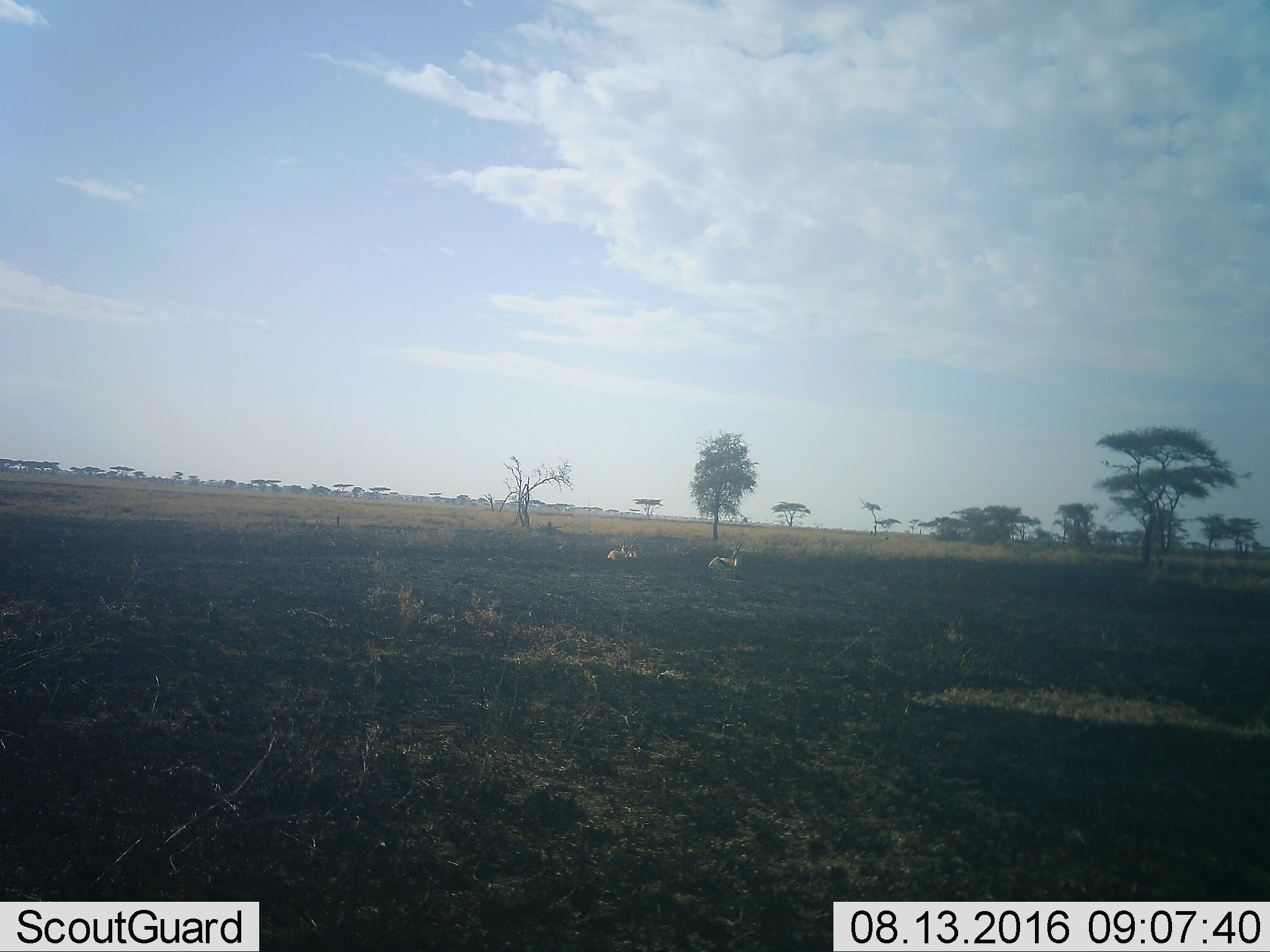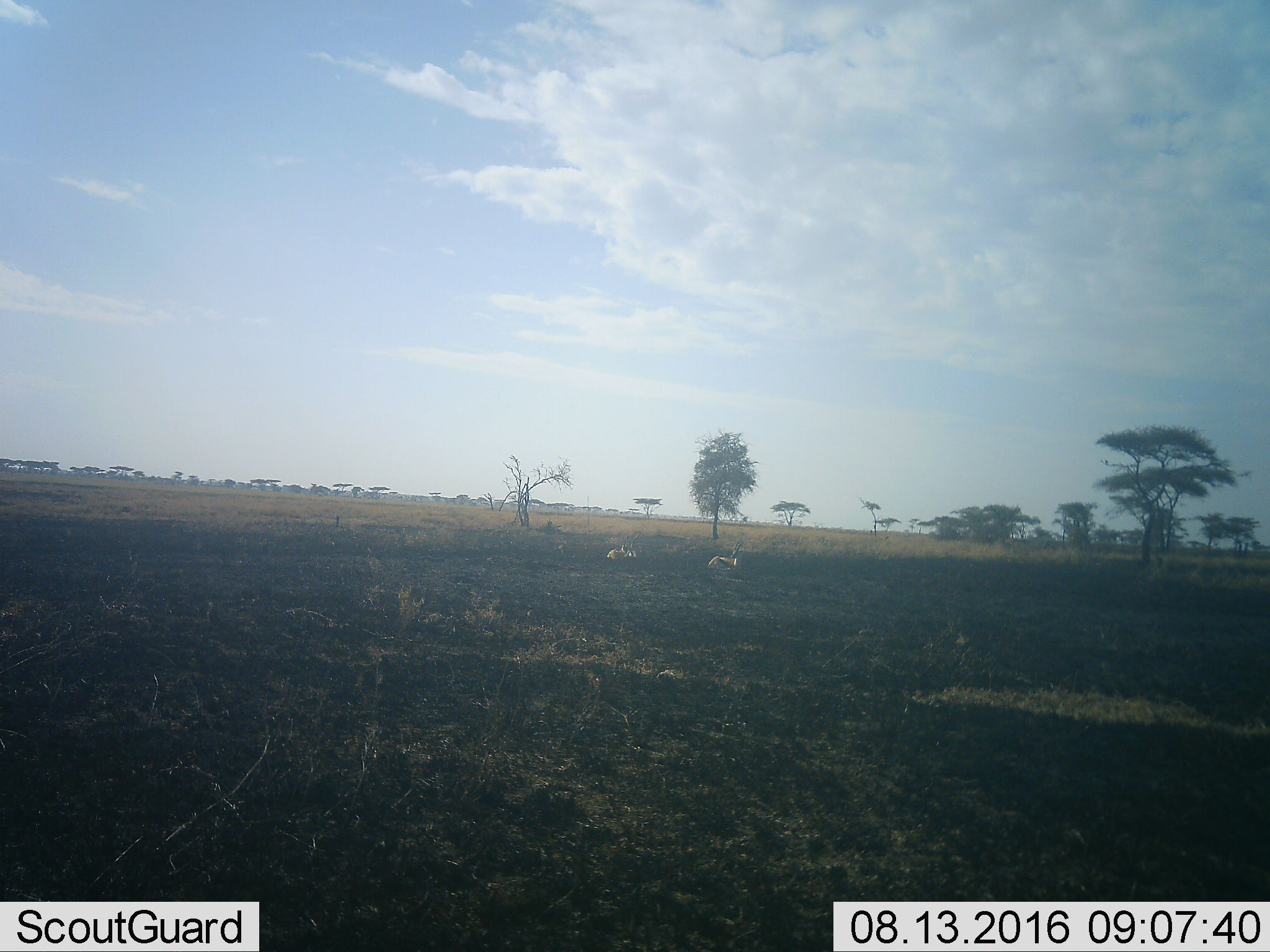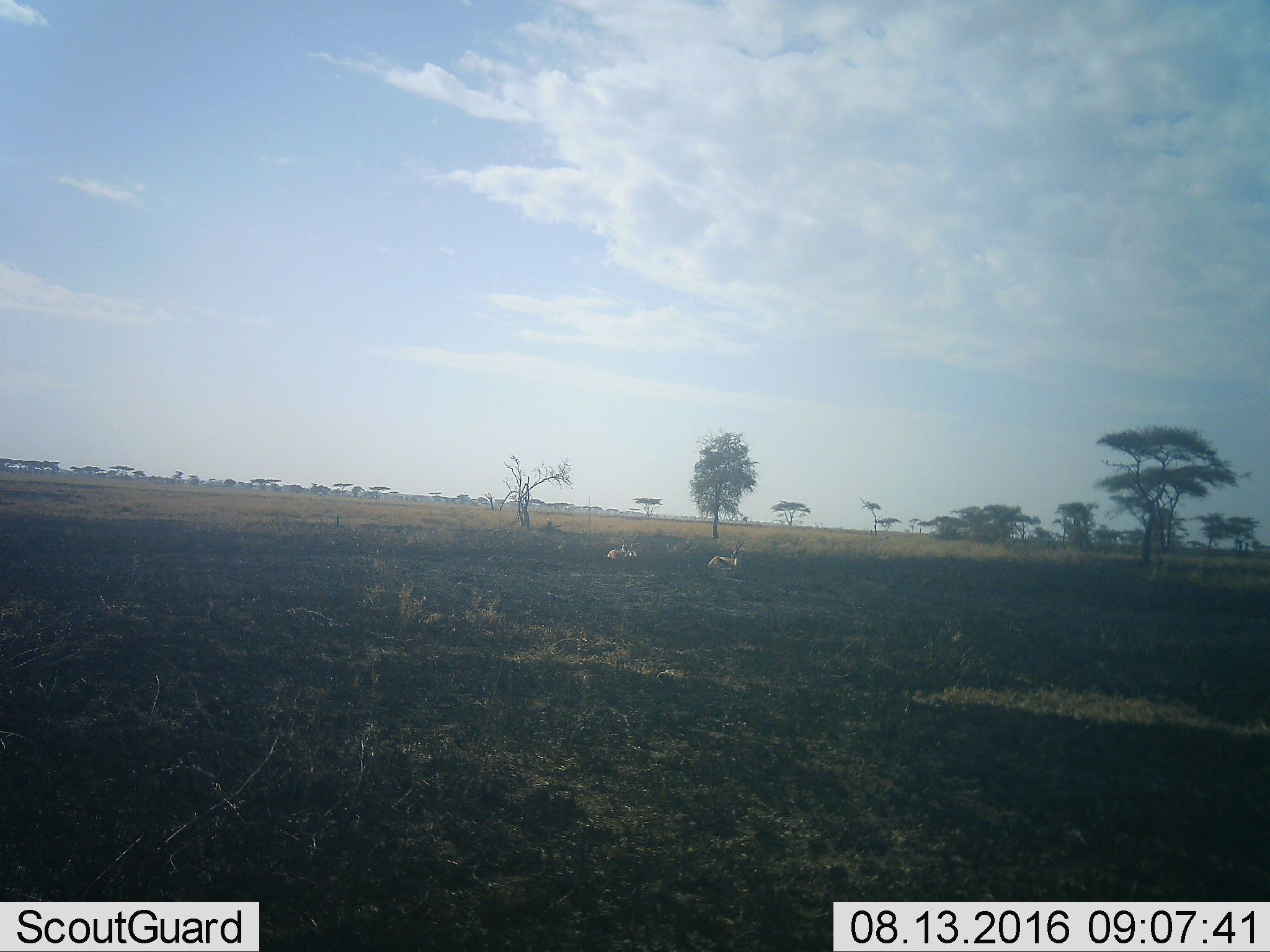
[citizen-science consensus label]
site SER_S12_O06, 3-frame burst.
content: unidentified animal